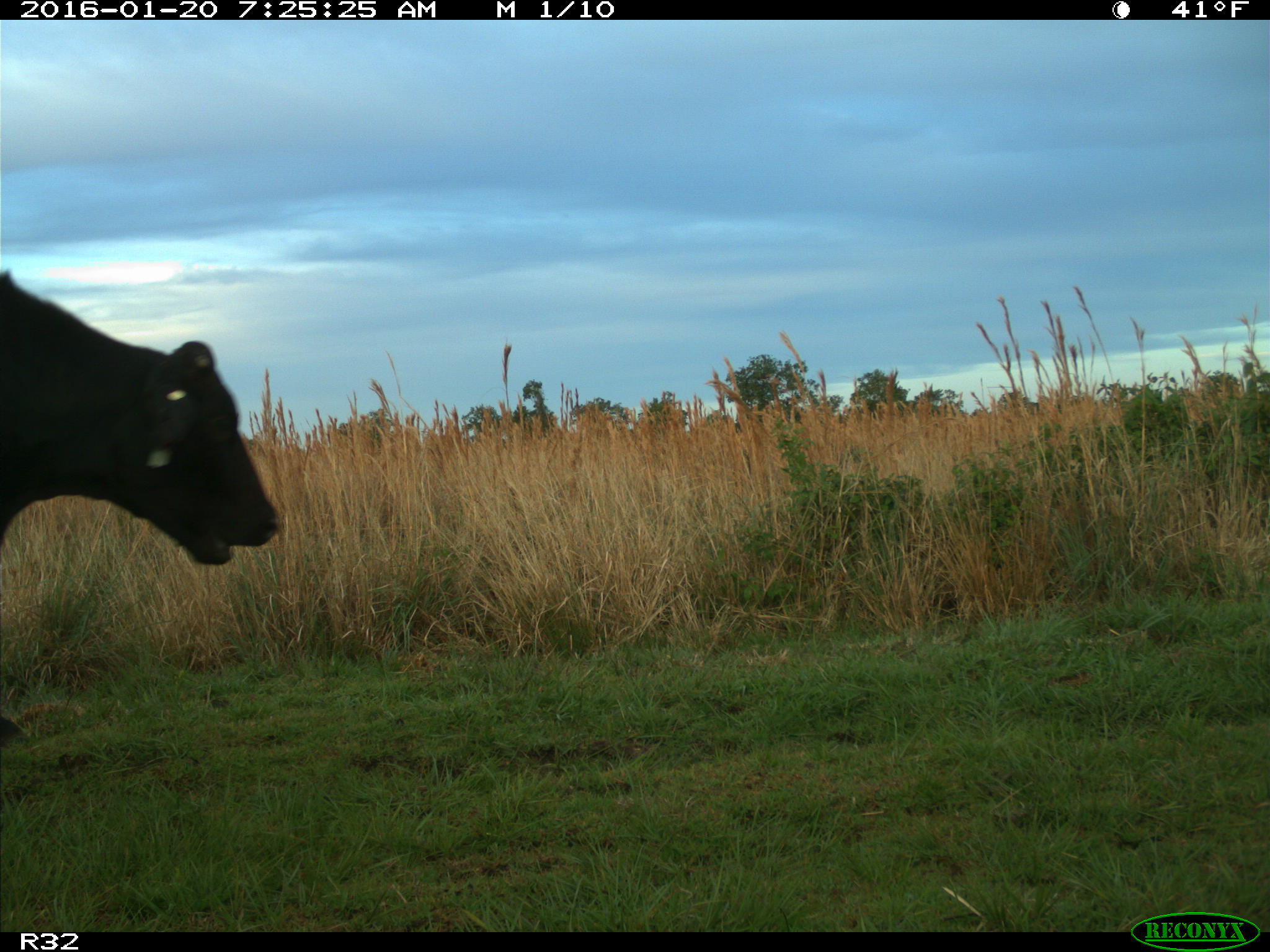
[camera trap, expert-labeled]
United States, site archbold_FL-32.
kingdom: Animalia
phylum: Chordata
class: Mammalia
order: Artiodactyla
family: Bovidae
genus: Bos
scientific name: Bos taurus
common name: domestic cow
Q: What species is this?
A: Bos taurus (domestic cow).